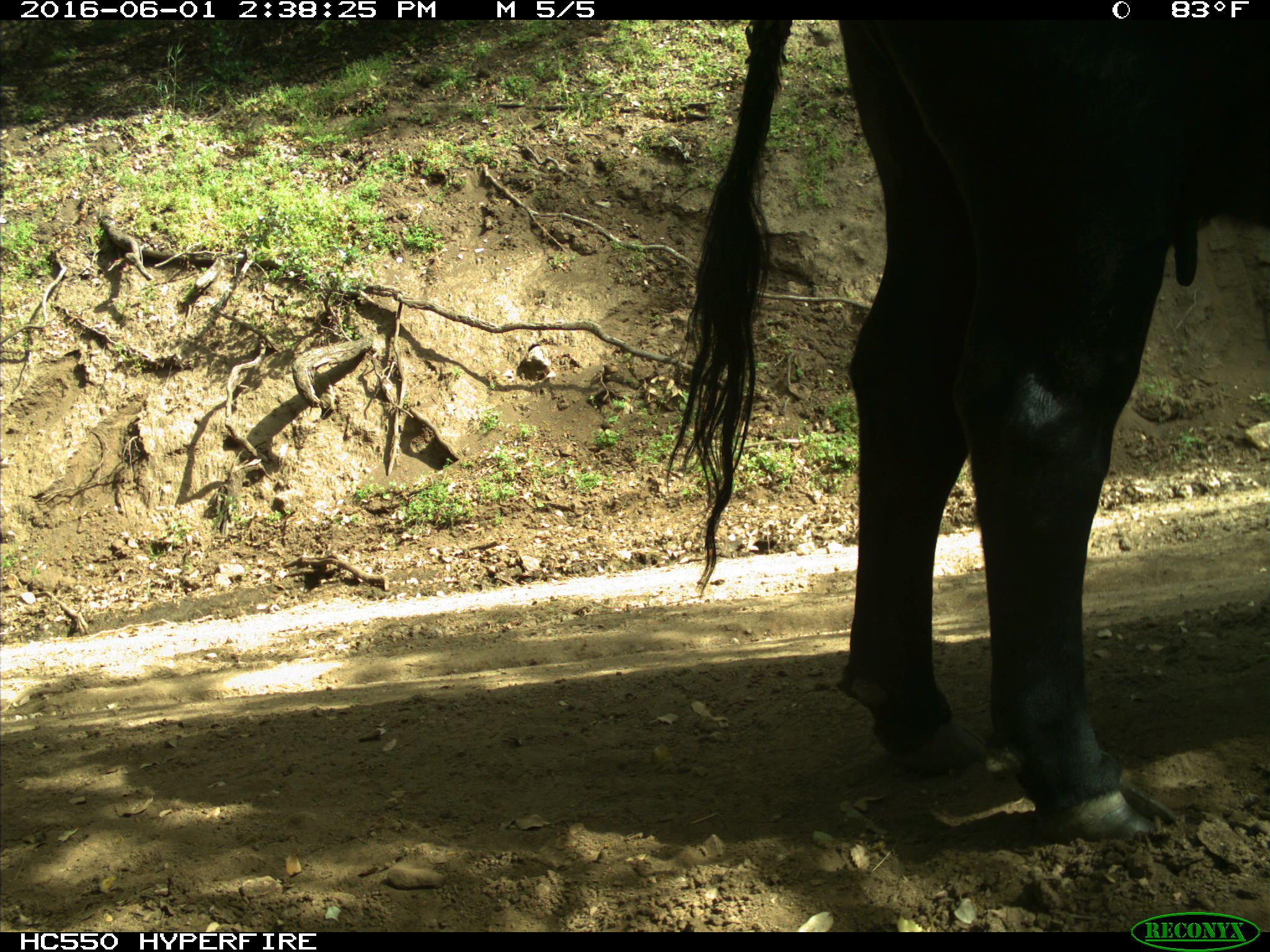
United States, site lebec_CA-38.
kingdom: Animalia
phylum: Chordata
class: Mammalia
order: Artiodactyla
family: Bovidae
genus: Bos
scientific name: Bos taurus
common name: domestic cow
Bos taurus (domestic cow).